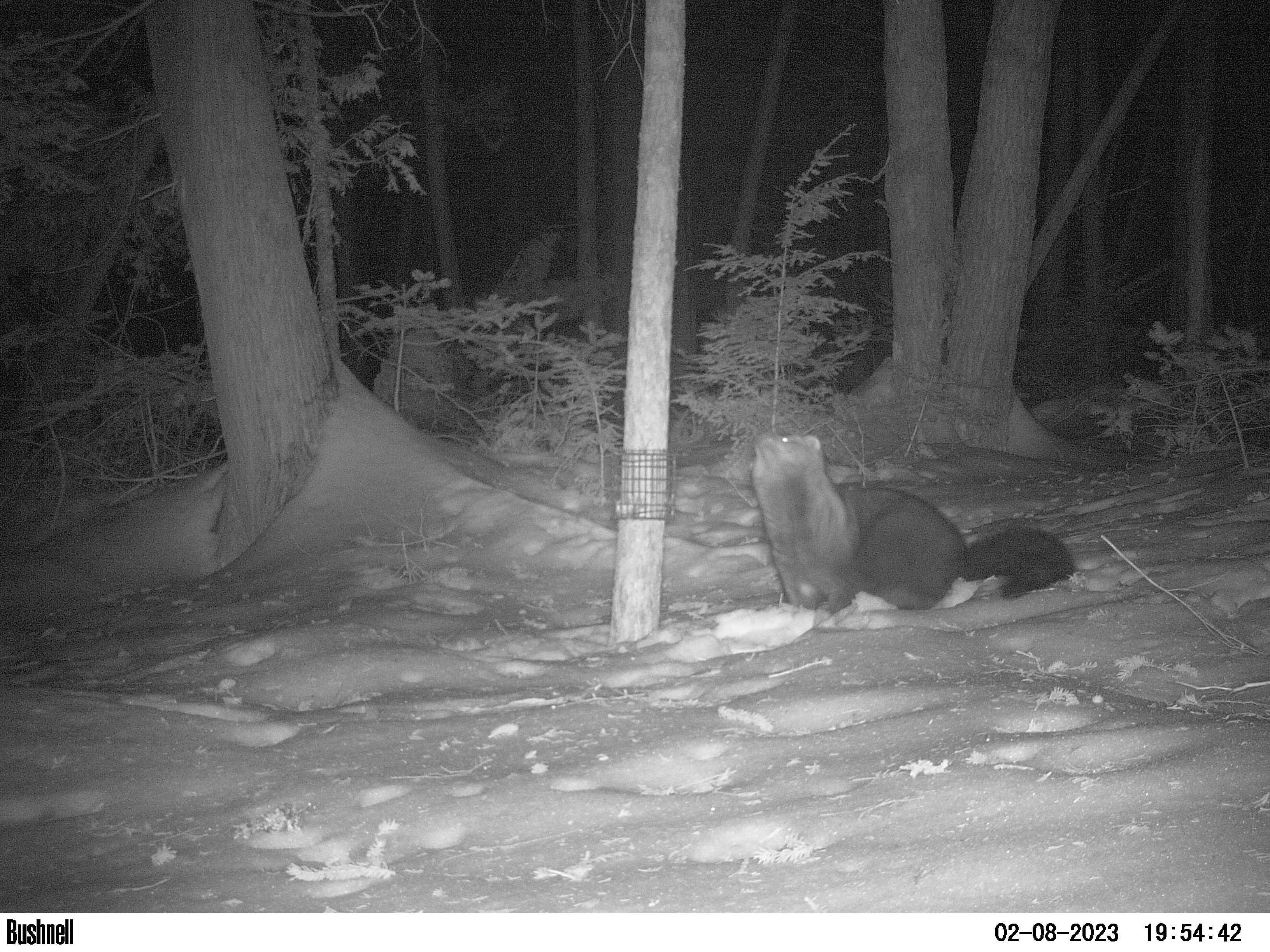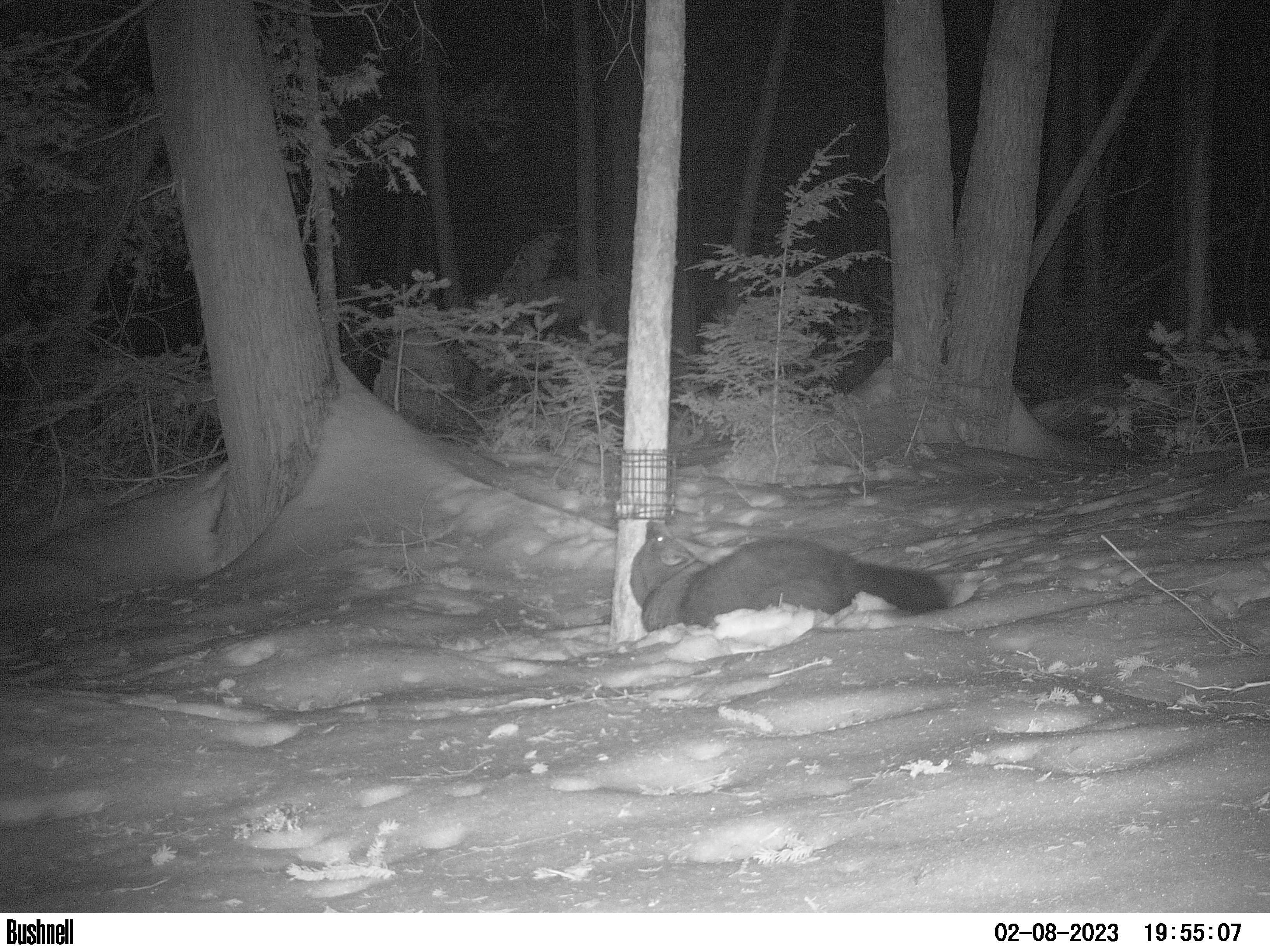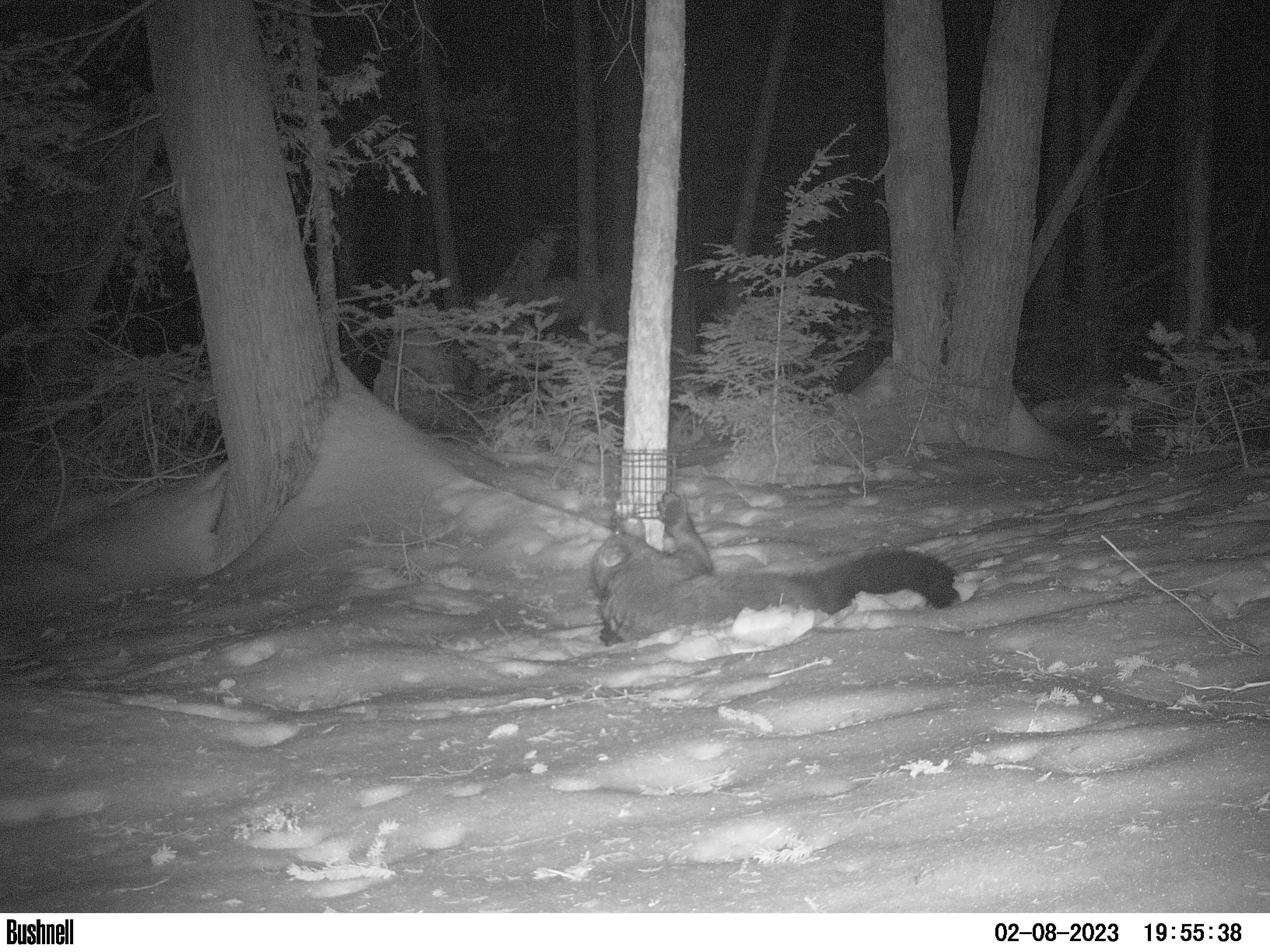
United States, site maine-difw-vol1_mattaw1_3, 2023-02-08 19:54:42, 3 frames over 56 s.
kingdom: Animalia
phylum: Chordata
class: Mammalia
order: Carnivora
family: Mustelidae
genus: Pekania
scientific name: Pekania pennanti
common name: fisher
Fisher (Pekania pennanti).